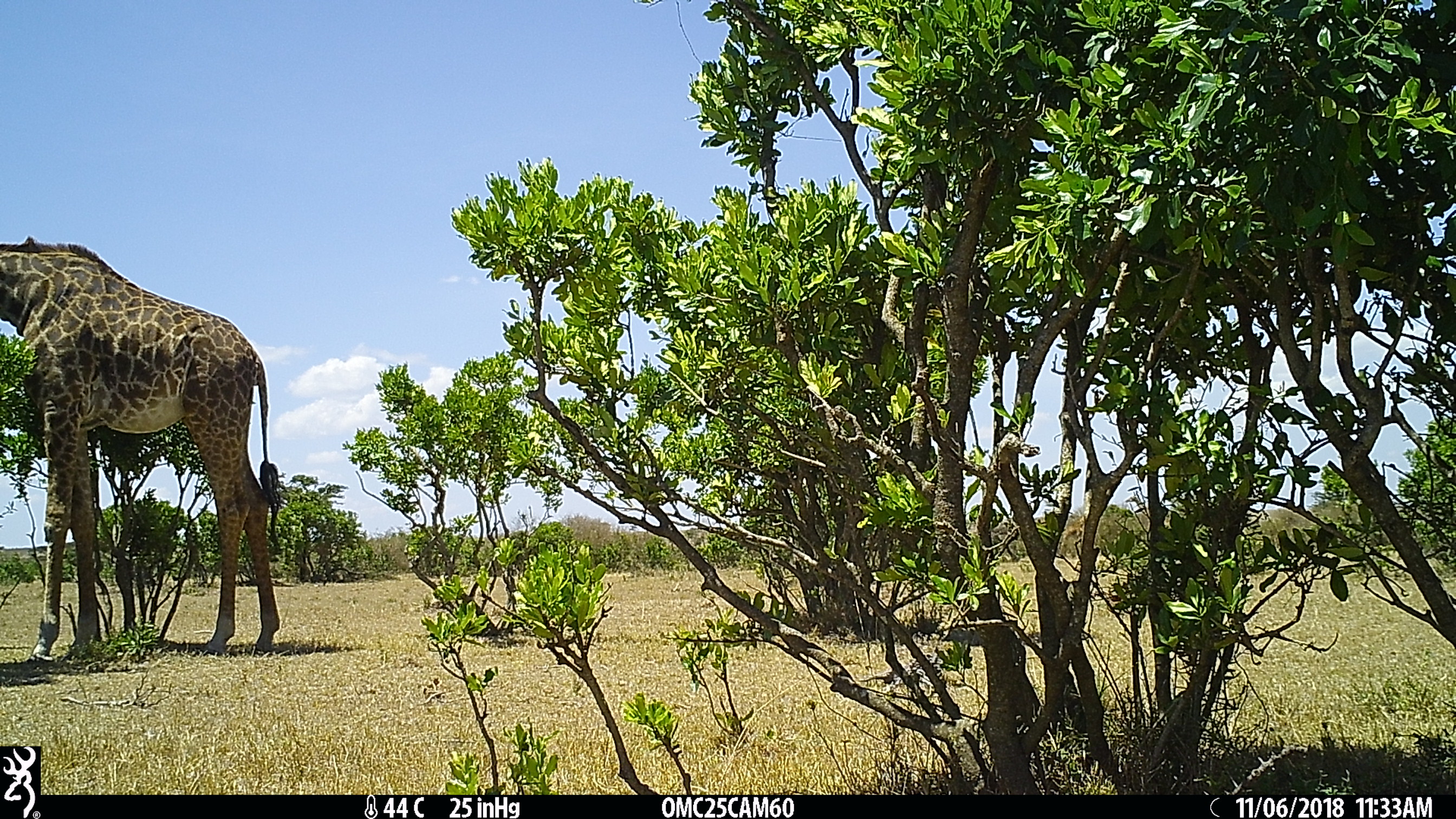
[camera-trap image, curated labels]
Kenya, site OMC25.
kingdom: Animalia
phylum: Chordata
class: Mammalia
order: Artiodactyla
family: Giraffidae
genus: Giraffa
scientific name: Giraffa camelopardalis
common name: northern giraffe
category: giraffe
Giraffe (northern giraffe) (Giraffa camelopardalis).